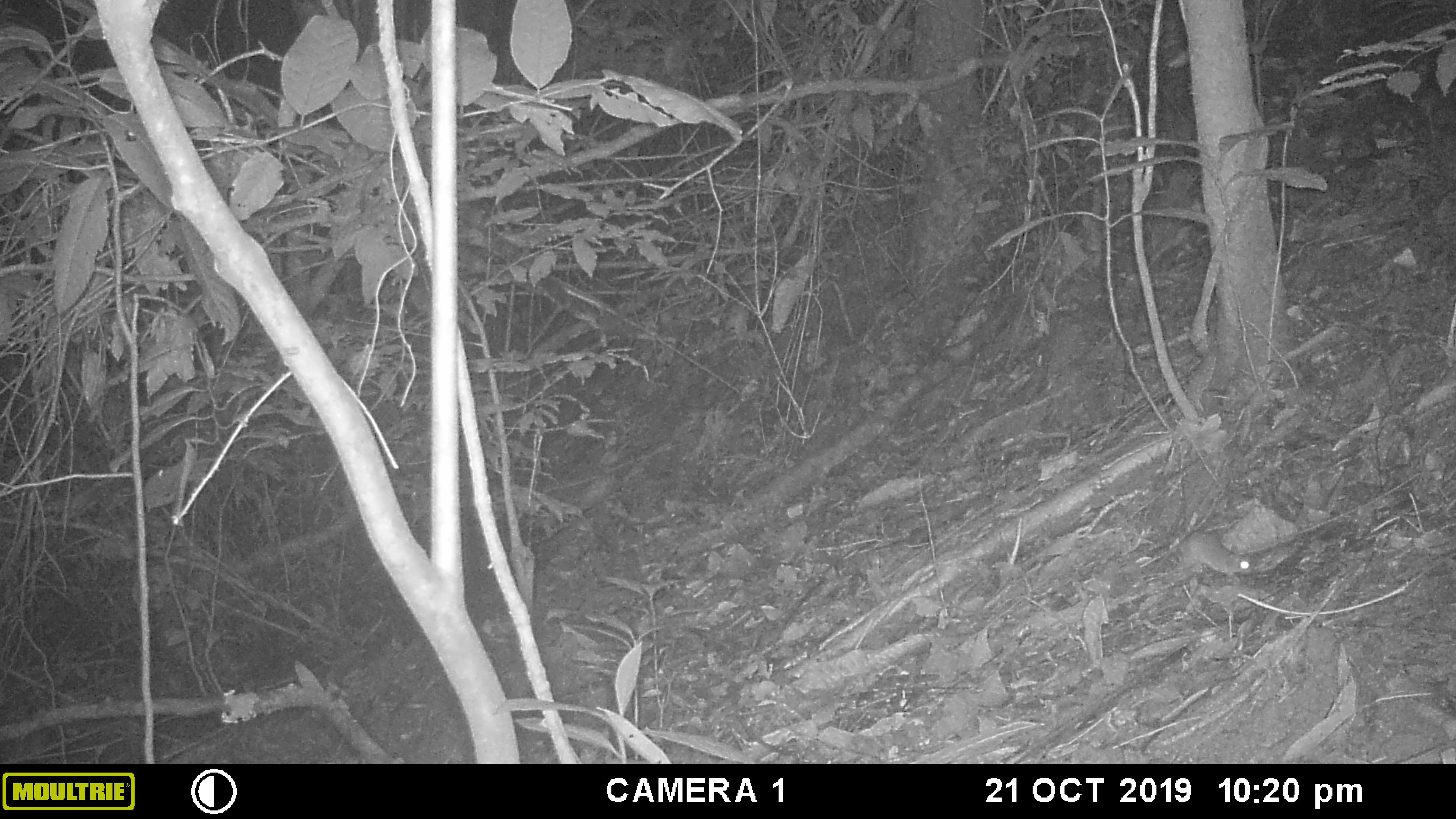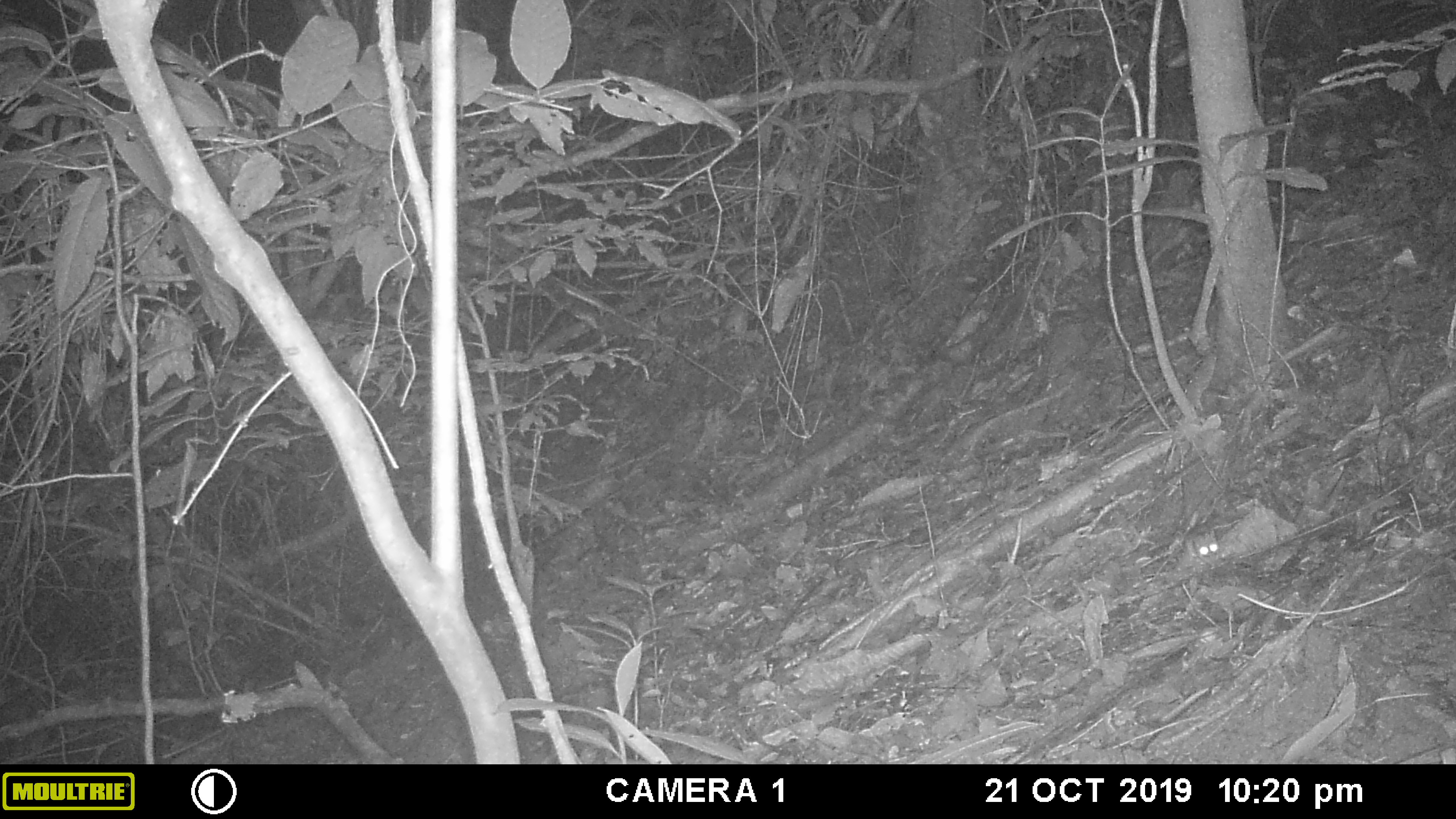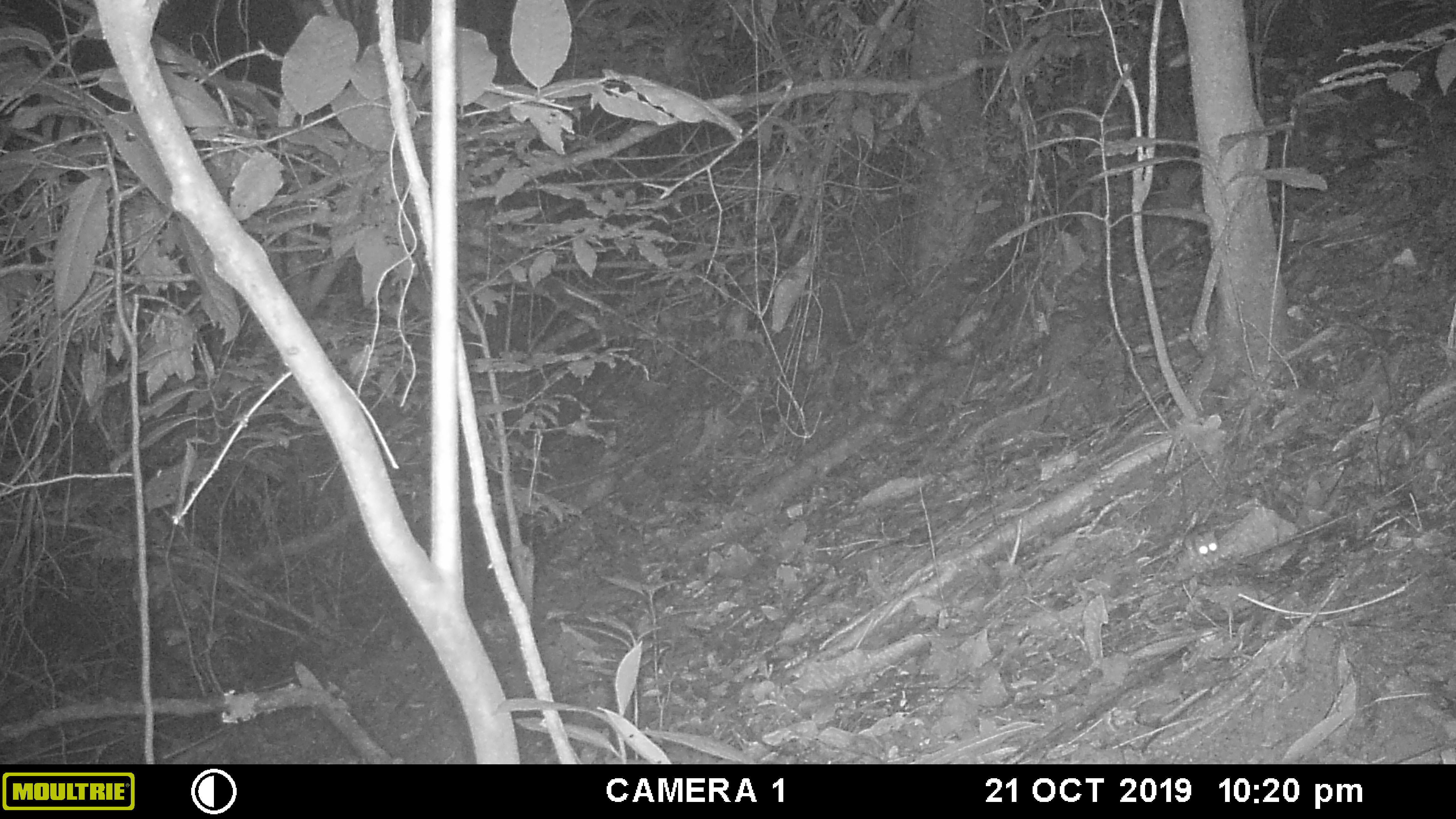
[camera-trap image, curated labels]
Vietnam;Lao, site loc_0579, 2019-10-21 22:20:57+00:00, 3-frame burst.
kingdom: Animalia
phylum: Chordata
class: Mammalia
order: Rodentia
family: Muridae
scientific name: Muridae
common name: old-world mice and rats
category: unidentified murid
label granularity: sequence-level